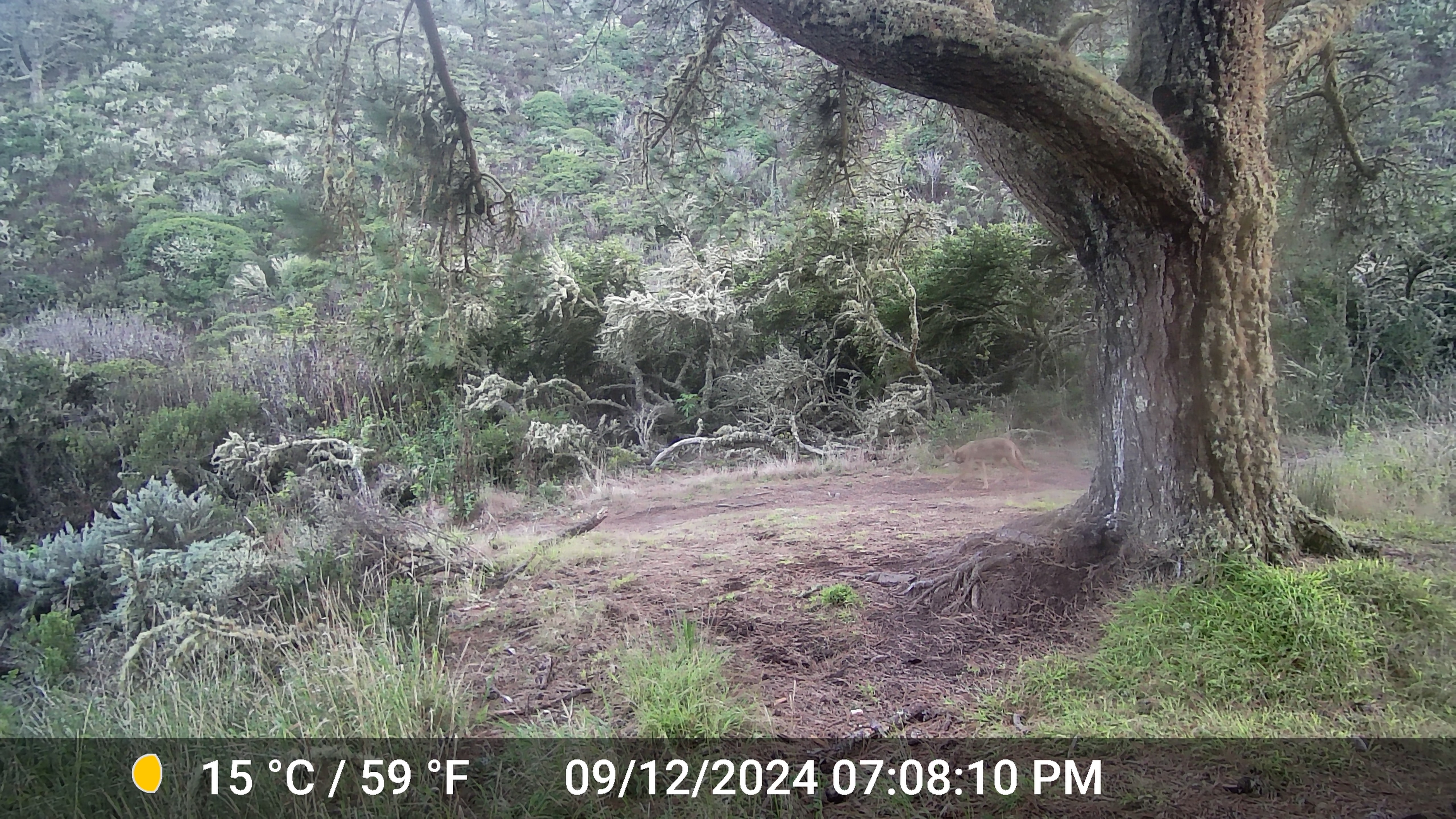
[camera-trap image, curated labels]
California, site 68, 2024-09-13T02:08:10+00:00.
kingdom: Animalia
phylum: Chordata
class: Mammalia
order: Carnivora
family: Canidae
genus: Canis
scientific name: Canis latrans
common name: coyote